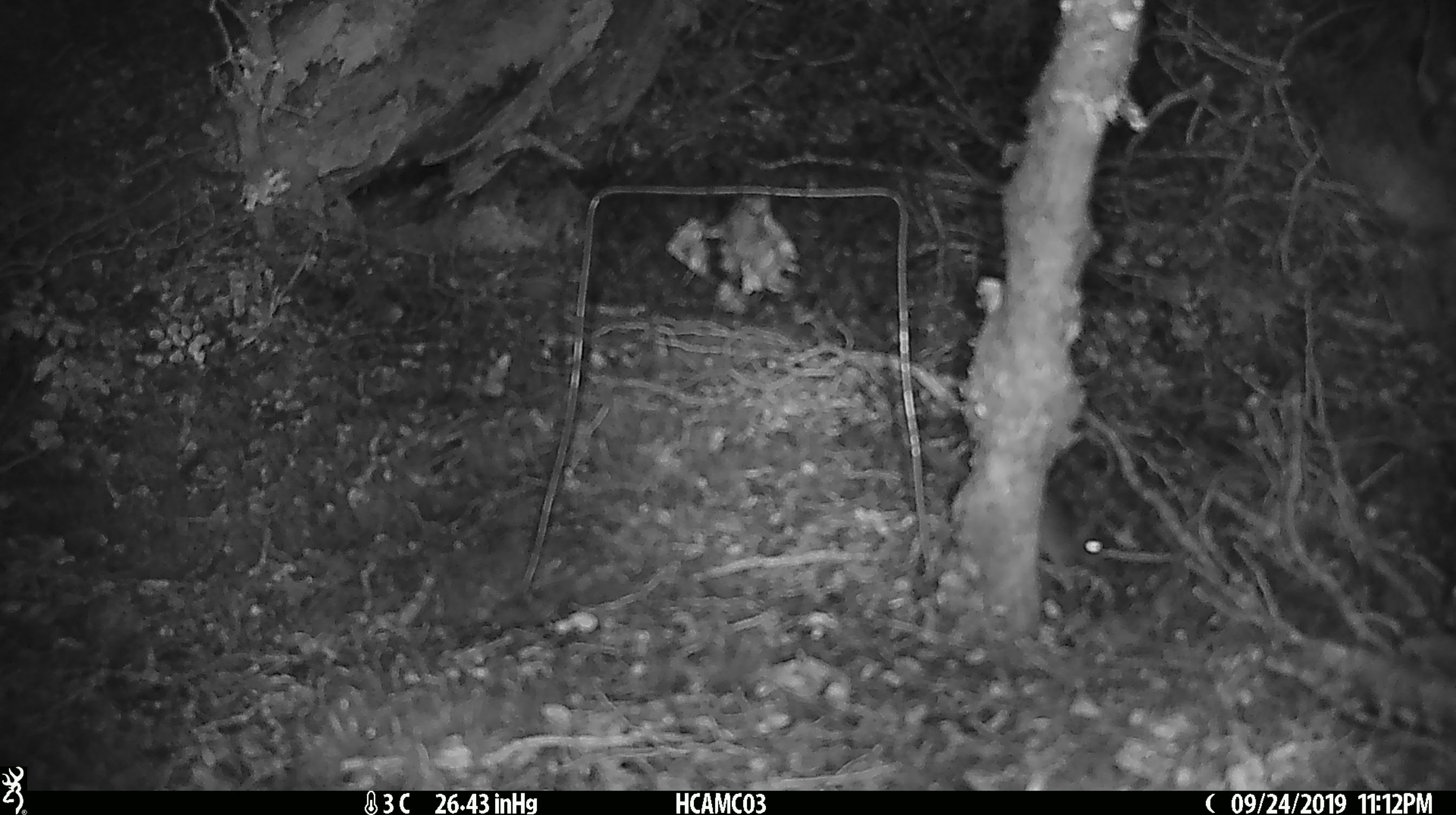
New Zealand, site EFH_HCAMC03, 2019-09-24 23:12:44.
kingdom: Animalia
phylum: Chordata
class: Mammalia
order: Rodentia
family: Muridae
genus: Mus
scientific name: Mus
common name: mouse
Mouse (Mus).